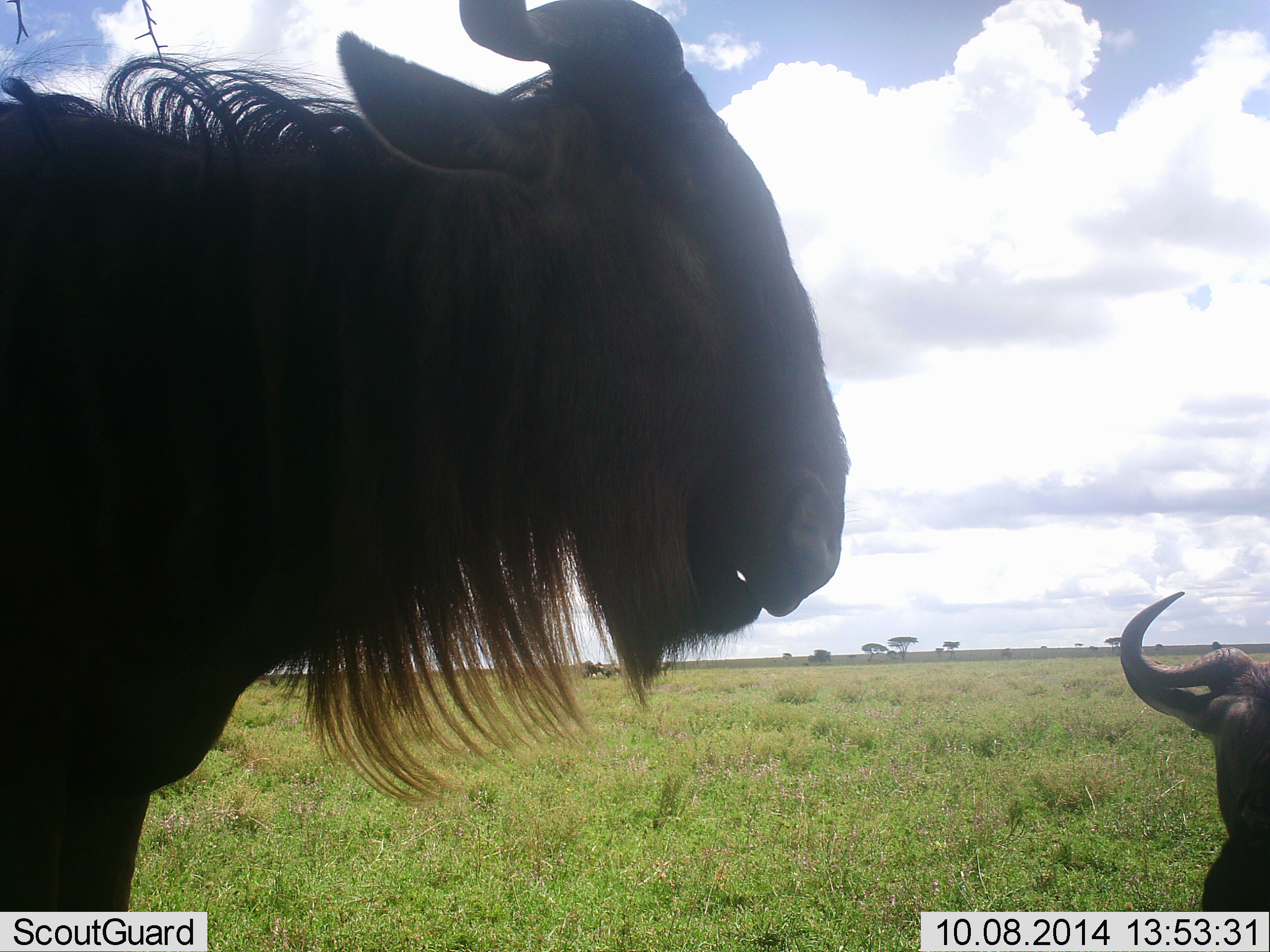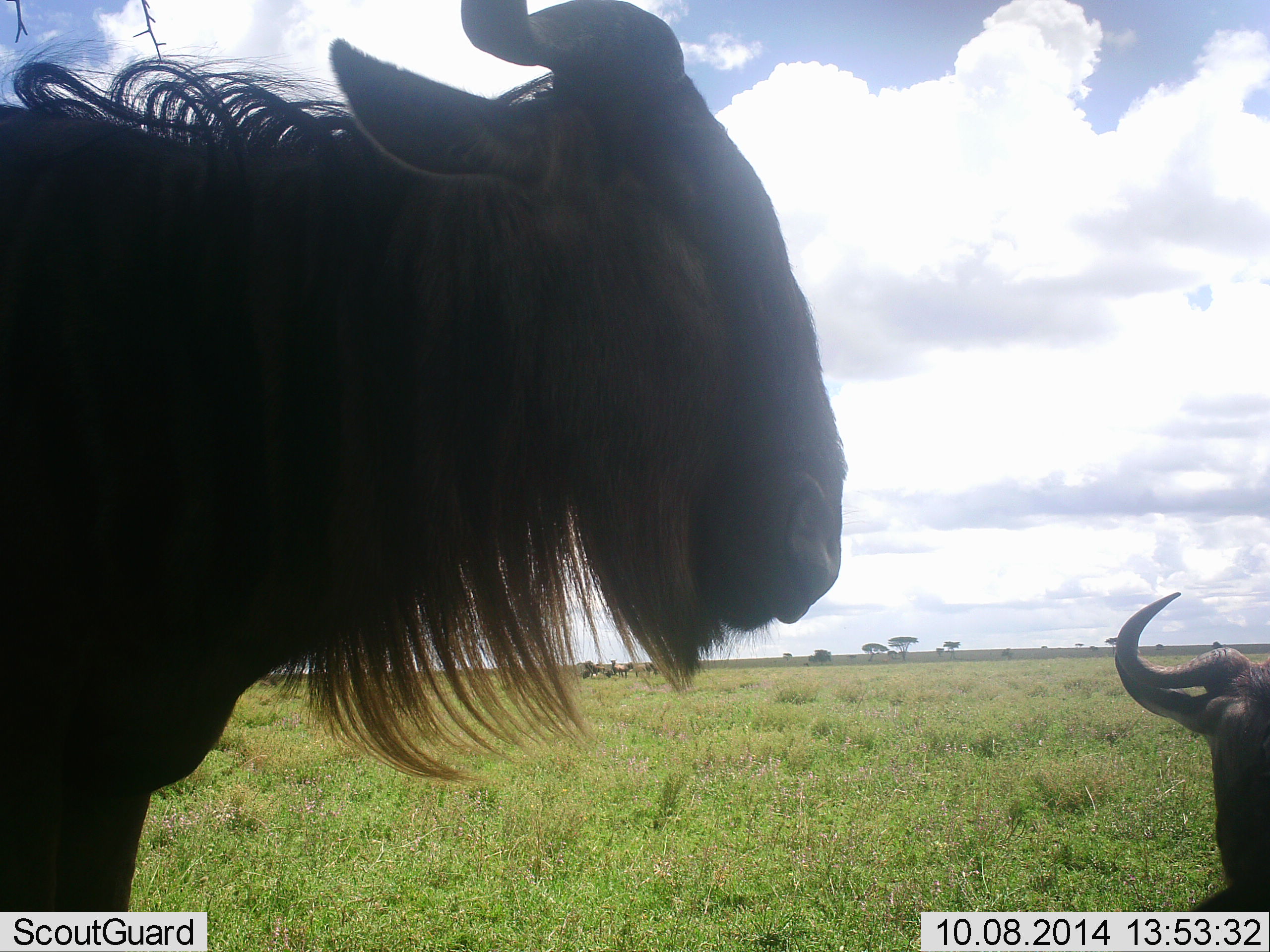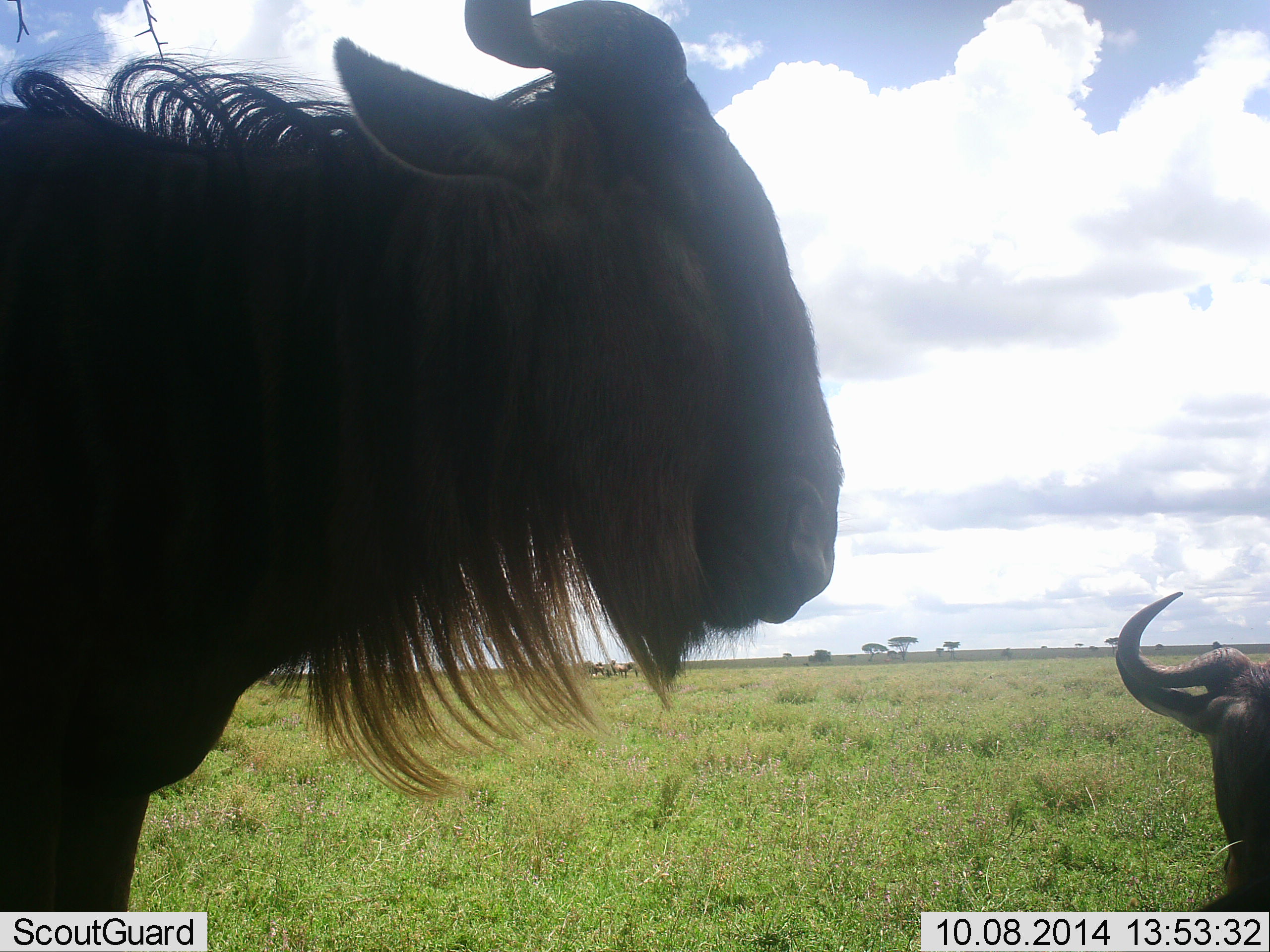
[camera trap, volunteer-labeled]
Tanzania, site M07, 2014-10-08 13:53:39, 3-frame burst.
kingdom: Animalia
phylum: Chordata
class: Mammalia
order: Artiodactyla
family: Bovidae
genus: Connochaetes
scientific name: Connochaetes taurinus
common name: blue wildebeest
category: wildebeest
Wildebeest (blue wildebeest) (Connochaetes taurinus), count 2. Behavior (volunteer vote fractions): standing 80%, resting 60%, moving 10%, interacting 0%. Young present (vote fraction): 0%. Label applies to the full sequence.